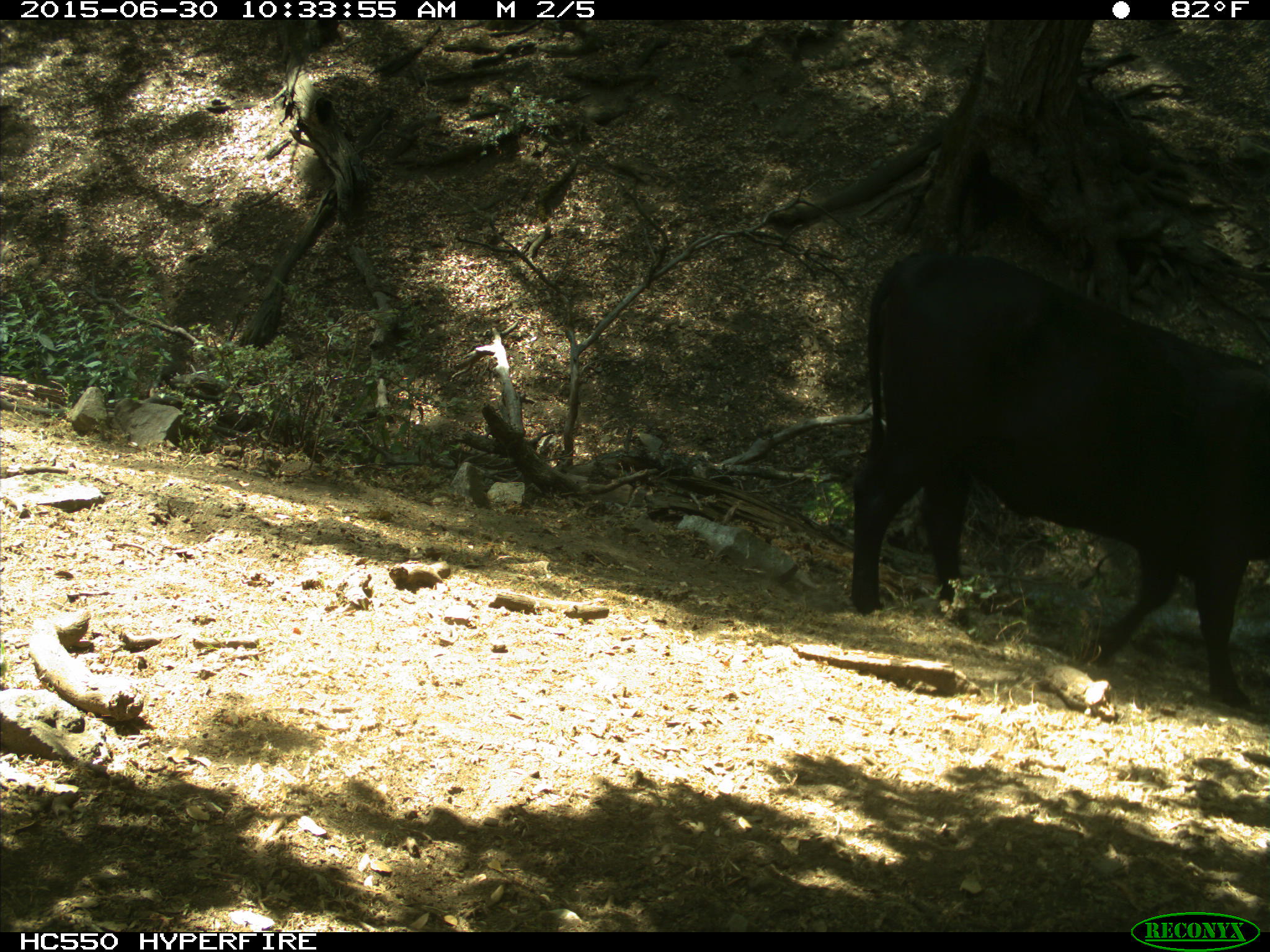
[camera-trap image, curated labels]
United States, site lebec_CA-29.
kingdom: Animalia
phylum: Chordata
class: Mammalia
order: Artiodactyla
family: Bovidae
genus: Bos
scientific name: Bos taurus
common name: domestic cow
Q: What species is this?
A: Bos taurus (domestic cow).